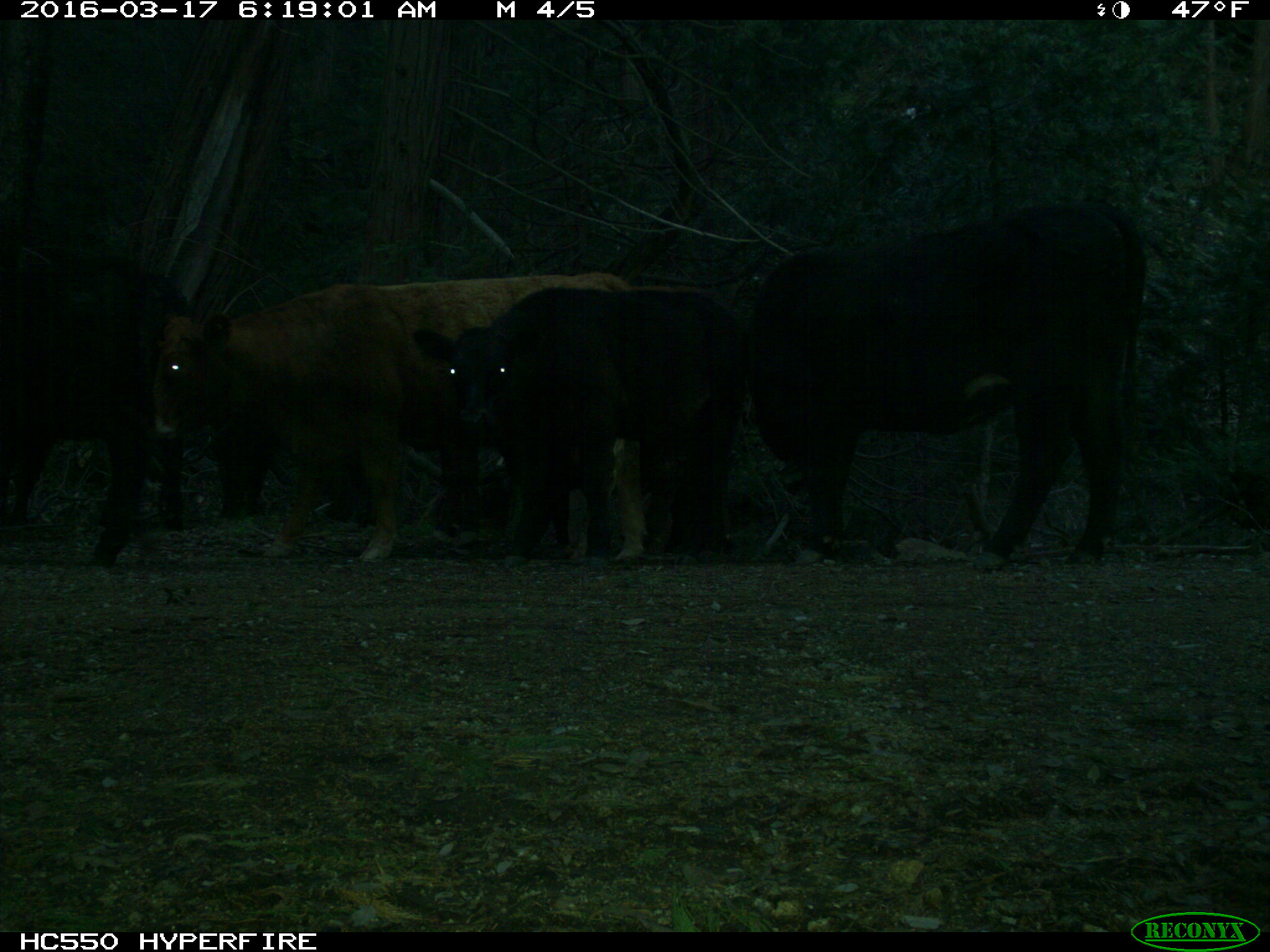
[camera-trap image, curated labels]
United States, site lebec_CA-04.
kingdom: Animalia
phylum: Chordata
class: Mammalia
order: Artiodactyla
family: Bovidae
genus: Bos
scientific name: Bos taurus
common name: domestic cow